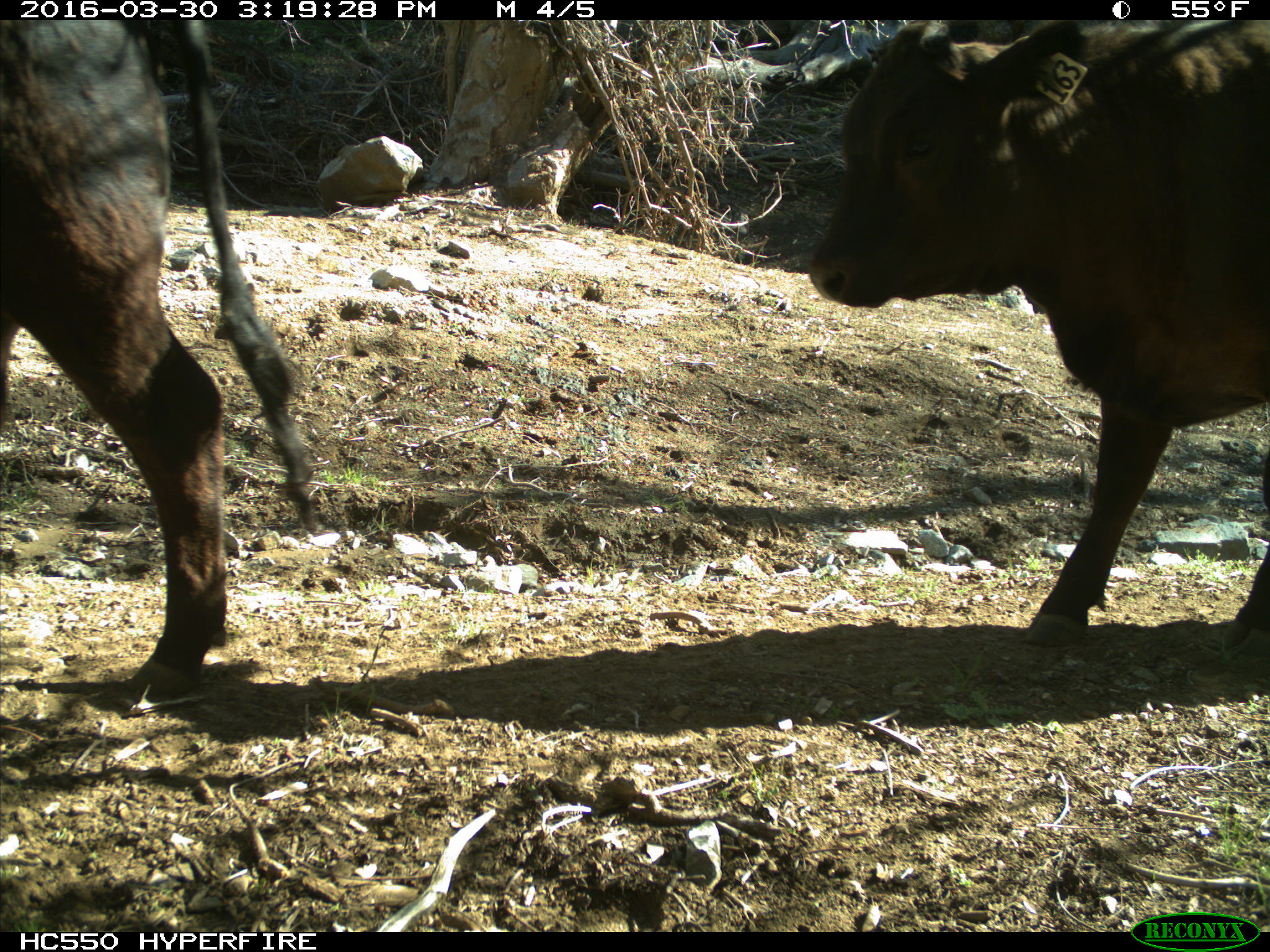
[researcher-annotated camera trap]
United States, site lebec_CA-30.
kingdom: Animalia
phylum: Chordata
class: Mammalia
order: Artiodactyla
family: Bovidae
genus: Bos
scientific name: Bos taurus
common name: domestic cow